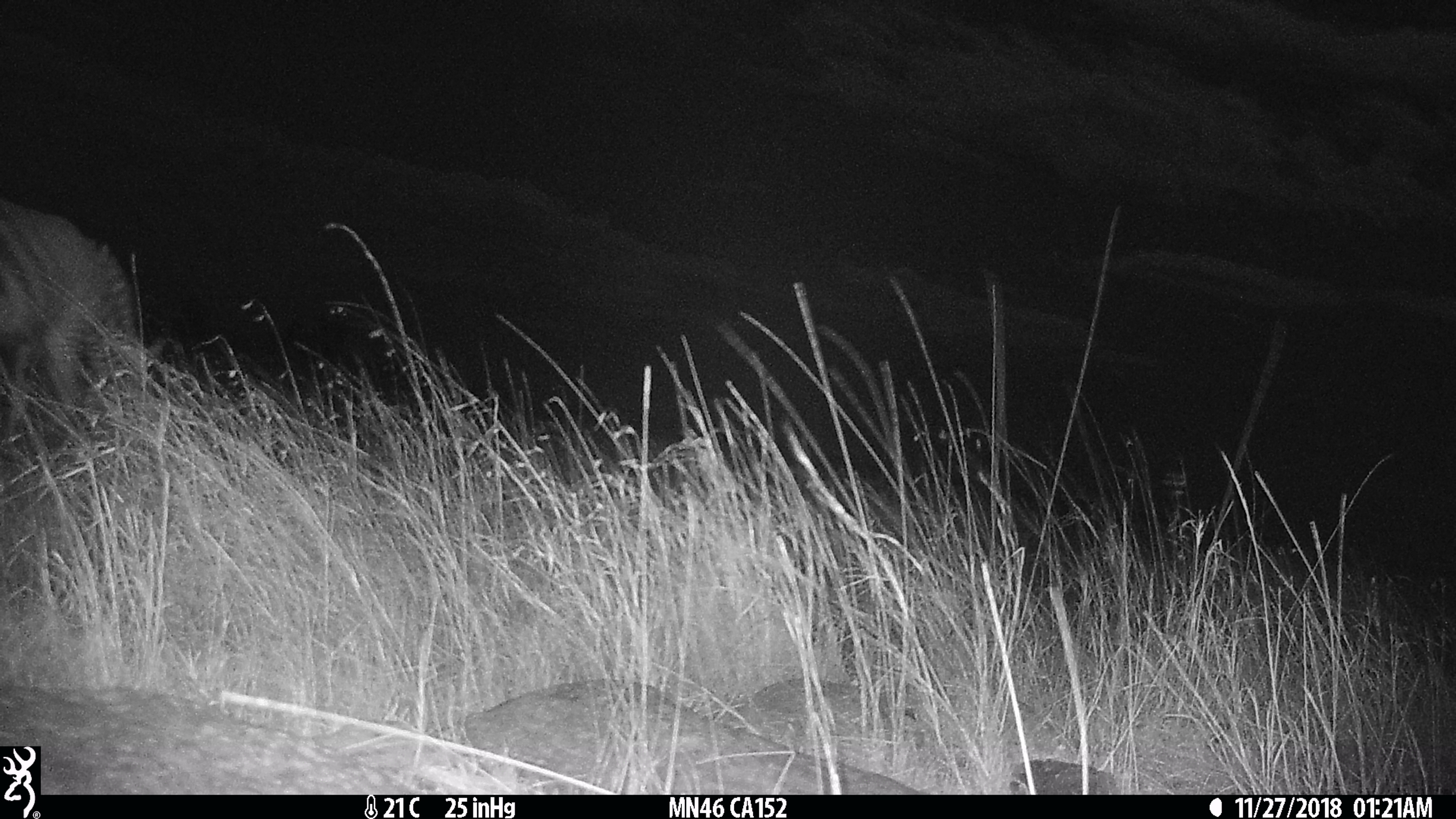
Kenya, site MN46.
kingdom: Animalia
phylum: Chordata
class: Mammalia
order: Perissodactyla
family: Equidae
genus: Equus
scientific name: Equus quagga burchellii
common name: burchell's zebra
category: zebra